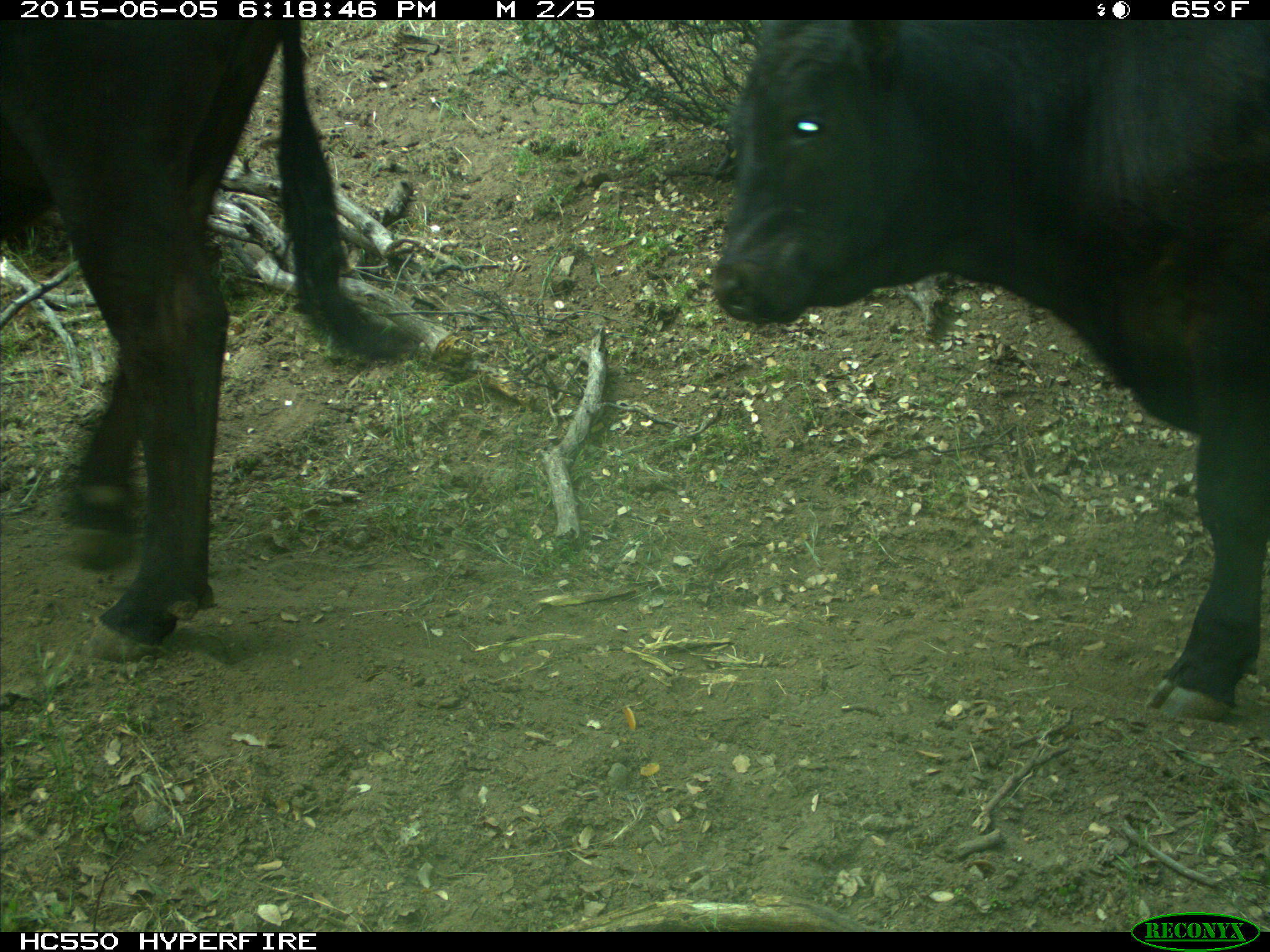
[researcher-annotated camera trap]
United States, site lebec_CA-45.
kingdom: Animalia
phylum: Chordata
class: Mammalia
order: Artiodactyla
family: Bovidae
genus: Bos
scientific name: Bos taurus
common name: domestic cow